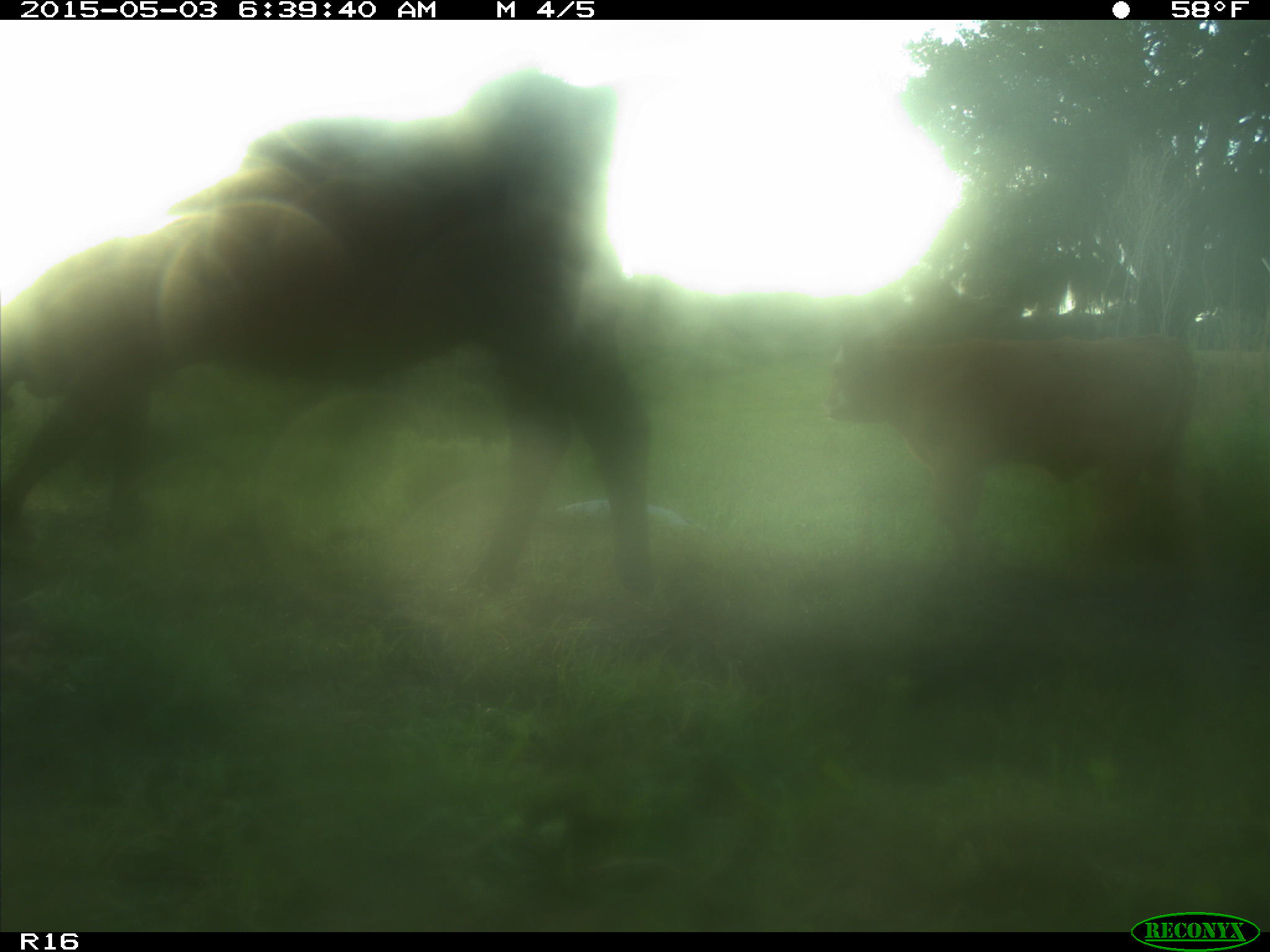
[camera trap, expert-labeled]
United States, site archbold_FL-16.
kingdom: Animalia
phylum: Chordata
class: Mammalia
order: Artiodactyla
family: Bovidae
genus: Bos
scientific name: Bos taurus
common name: domestic cow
Bos taurus (domestic cow).